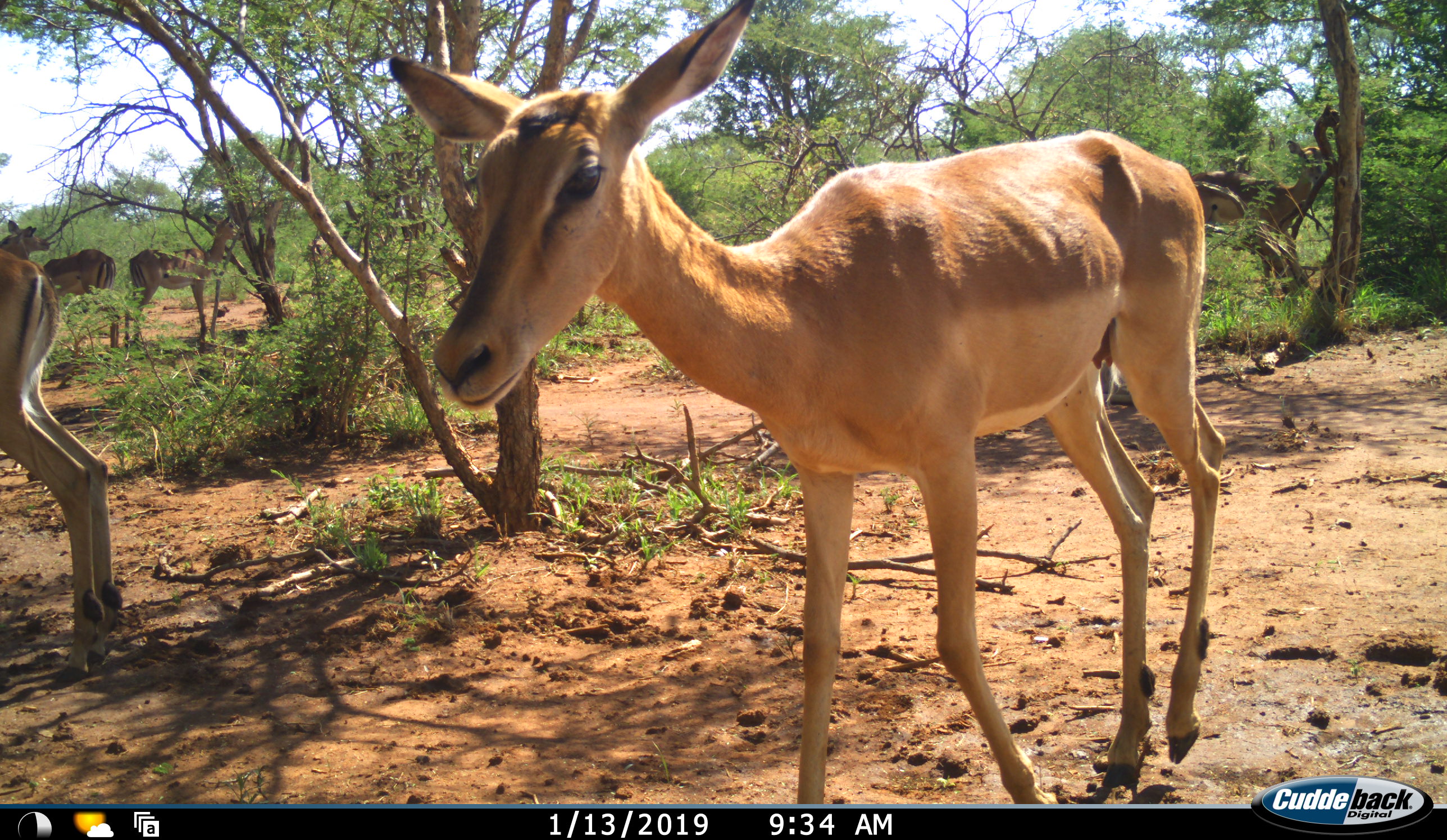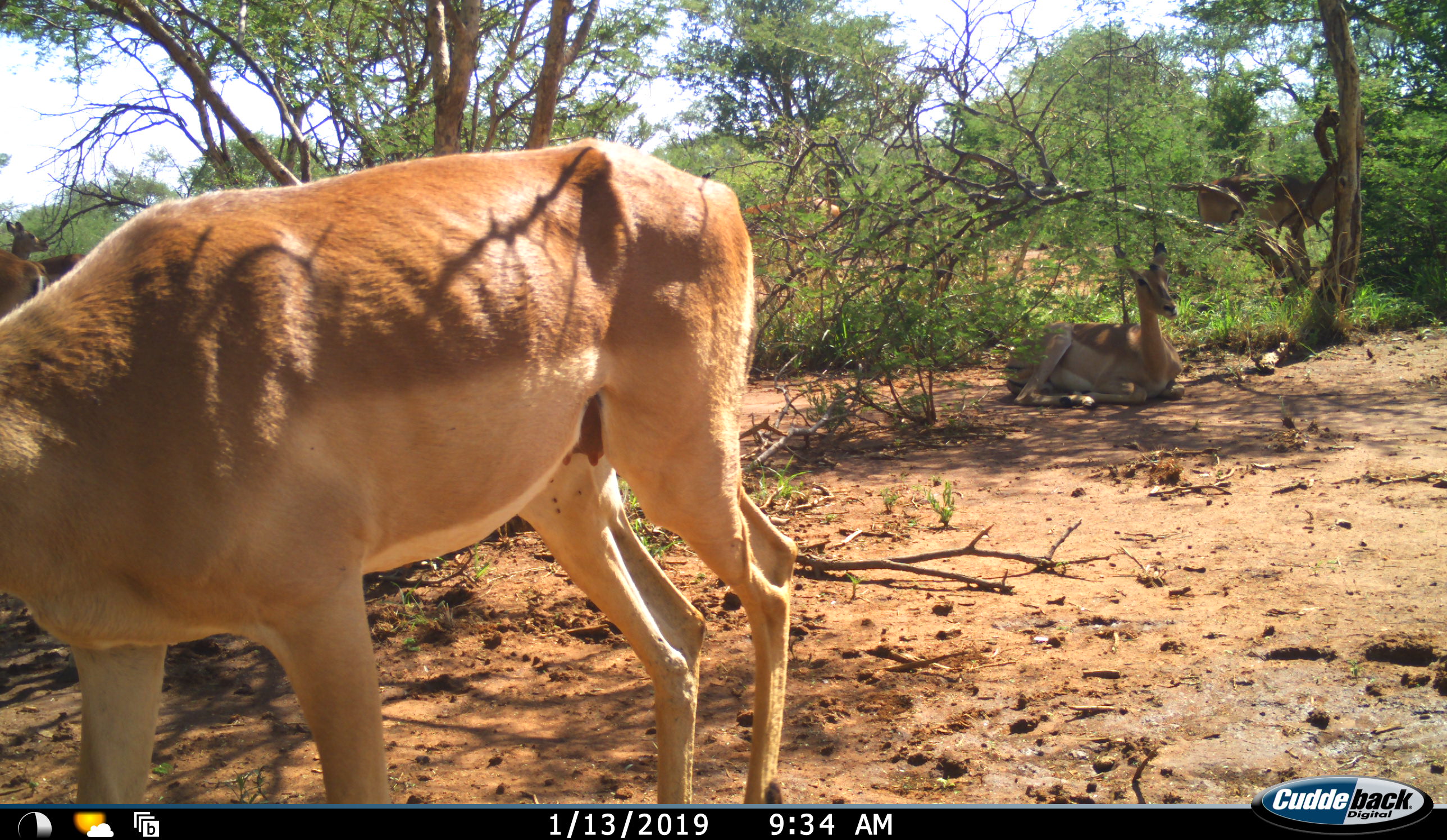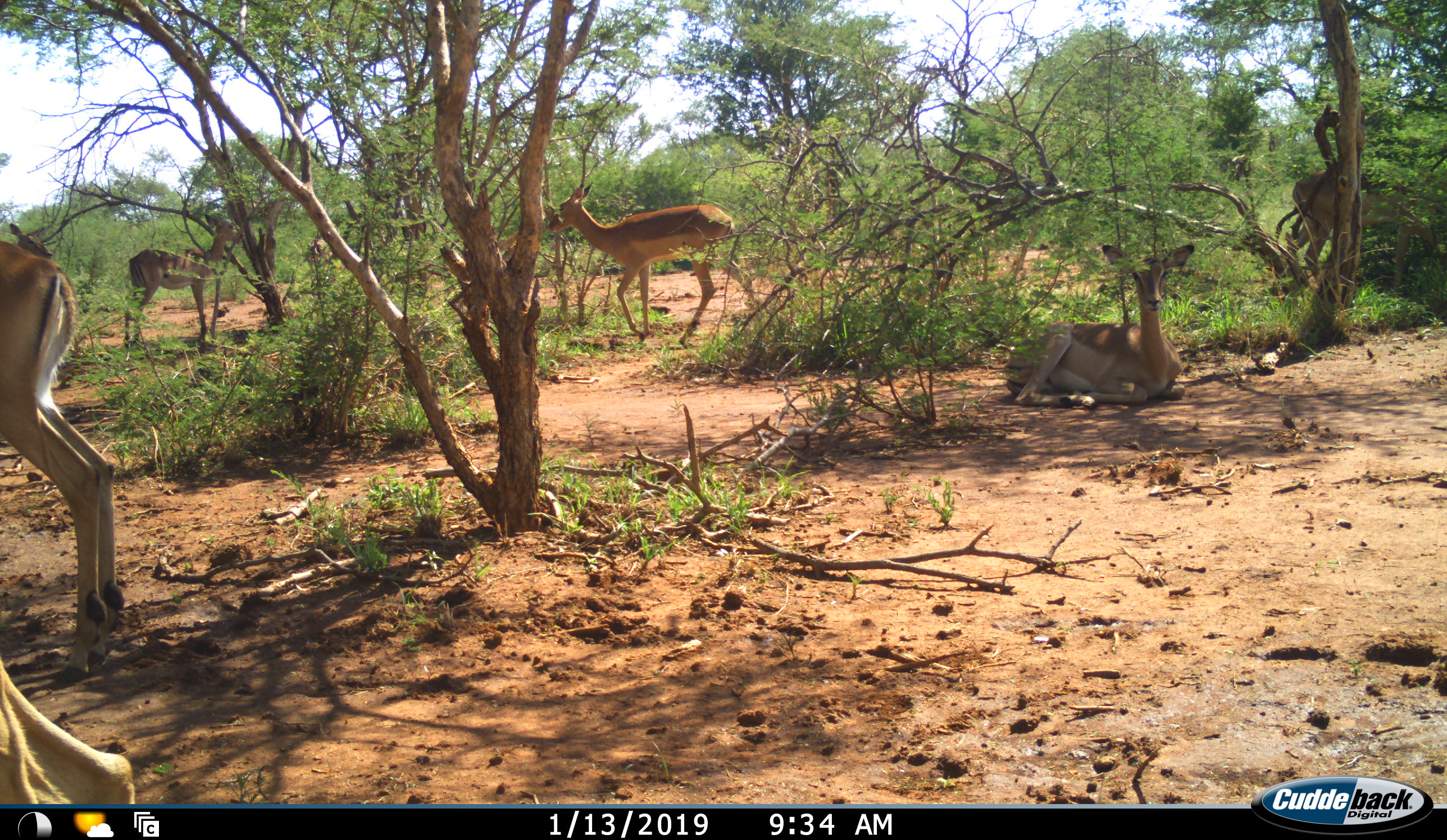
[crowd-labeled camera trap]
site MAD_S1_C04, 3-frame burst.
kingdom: Animalia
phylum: Chordata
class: Mammalia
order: Artiodactyla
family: Bovidae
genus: Aepyceros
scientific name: Aepyceros melampus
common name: impala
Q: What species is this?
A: Impala (Aepyceros melampus).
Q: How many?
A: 7.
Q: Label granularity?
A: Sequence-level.